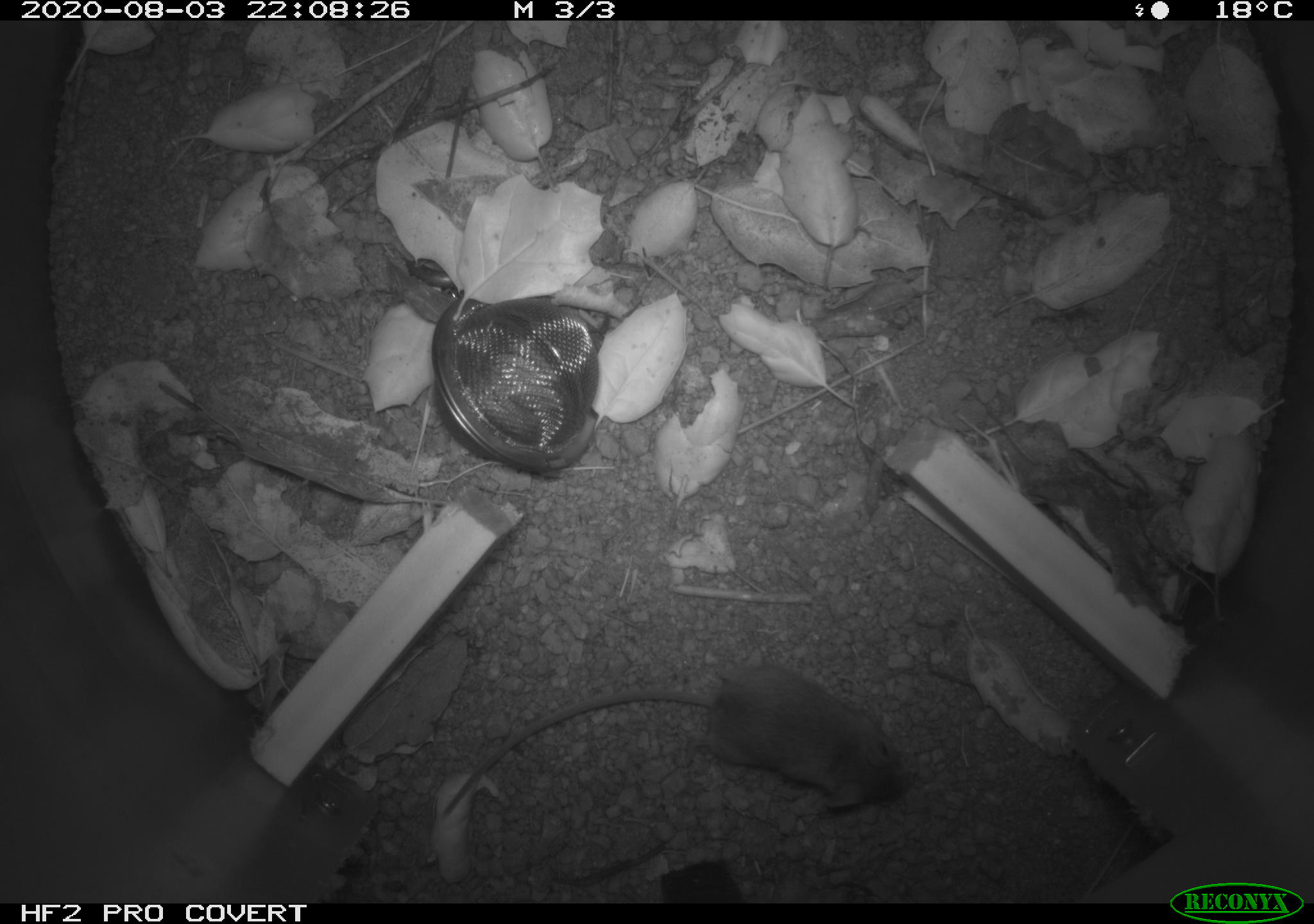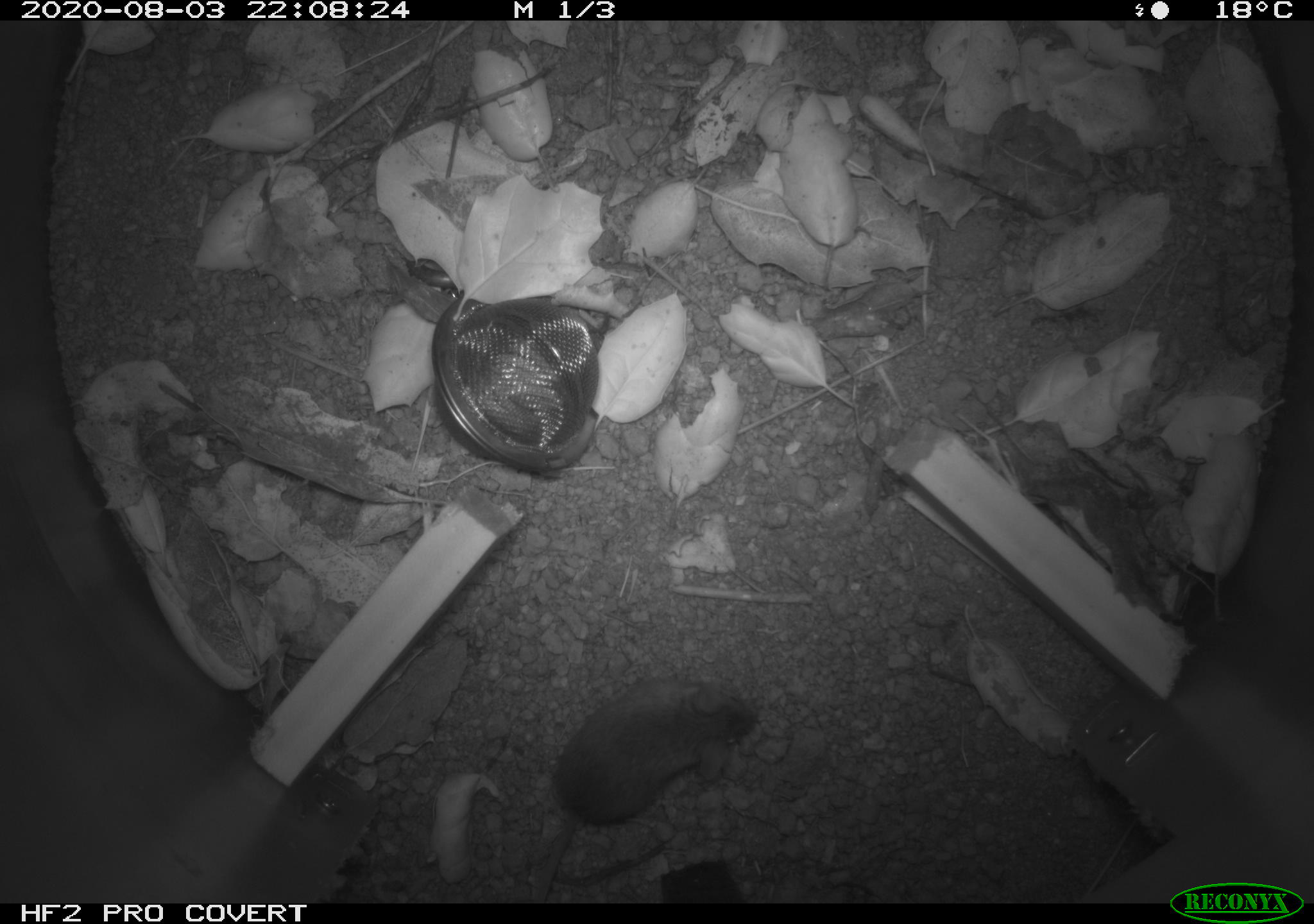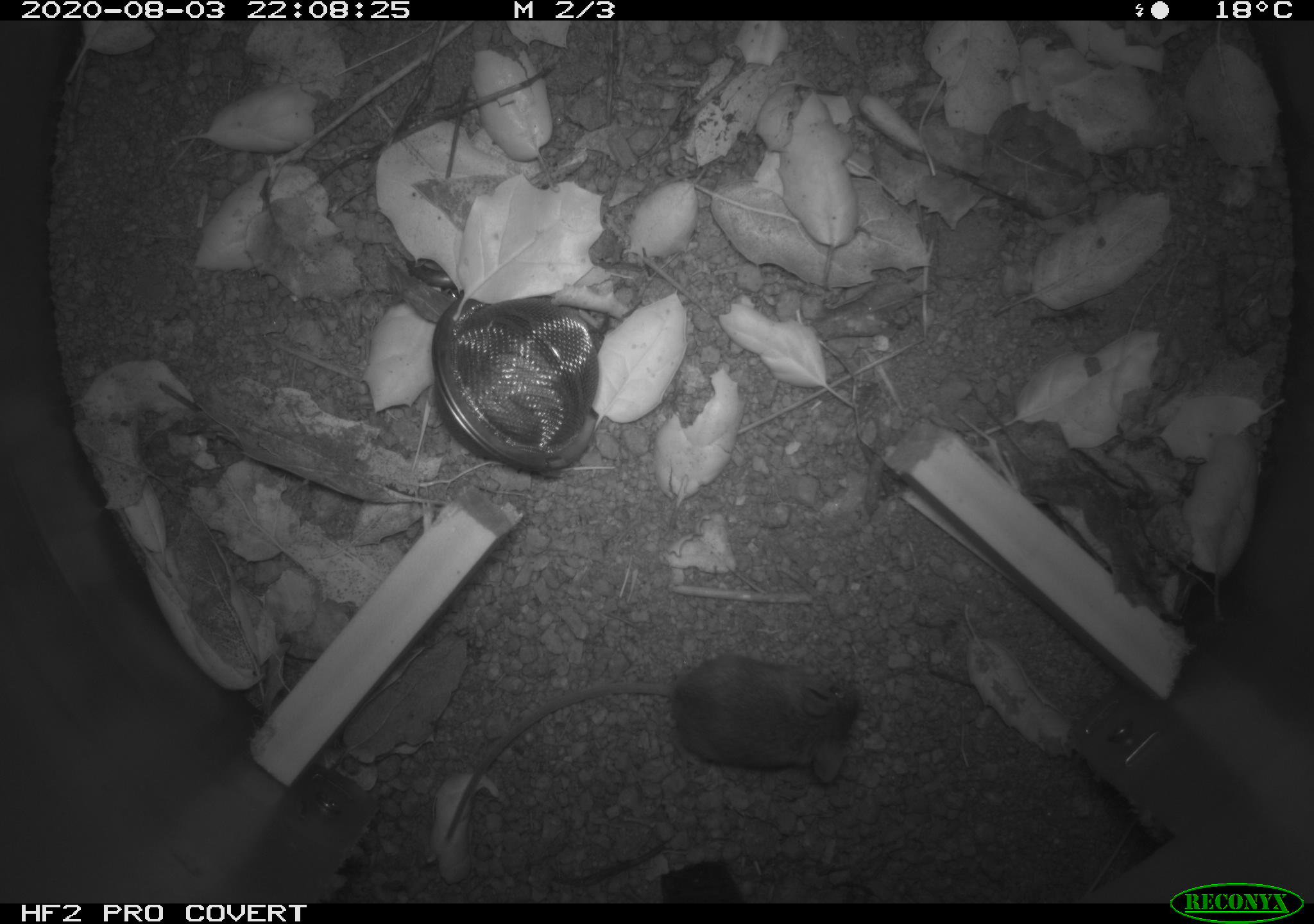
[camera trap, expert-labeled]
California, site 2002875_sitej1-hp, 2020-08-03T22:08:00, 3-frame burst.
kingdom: Animalia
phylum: Chordata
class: Mammalia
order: Rodentia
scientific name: Rodentia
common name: rodent